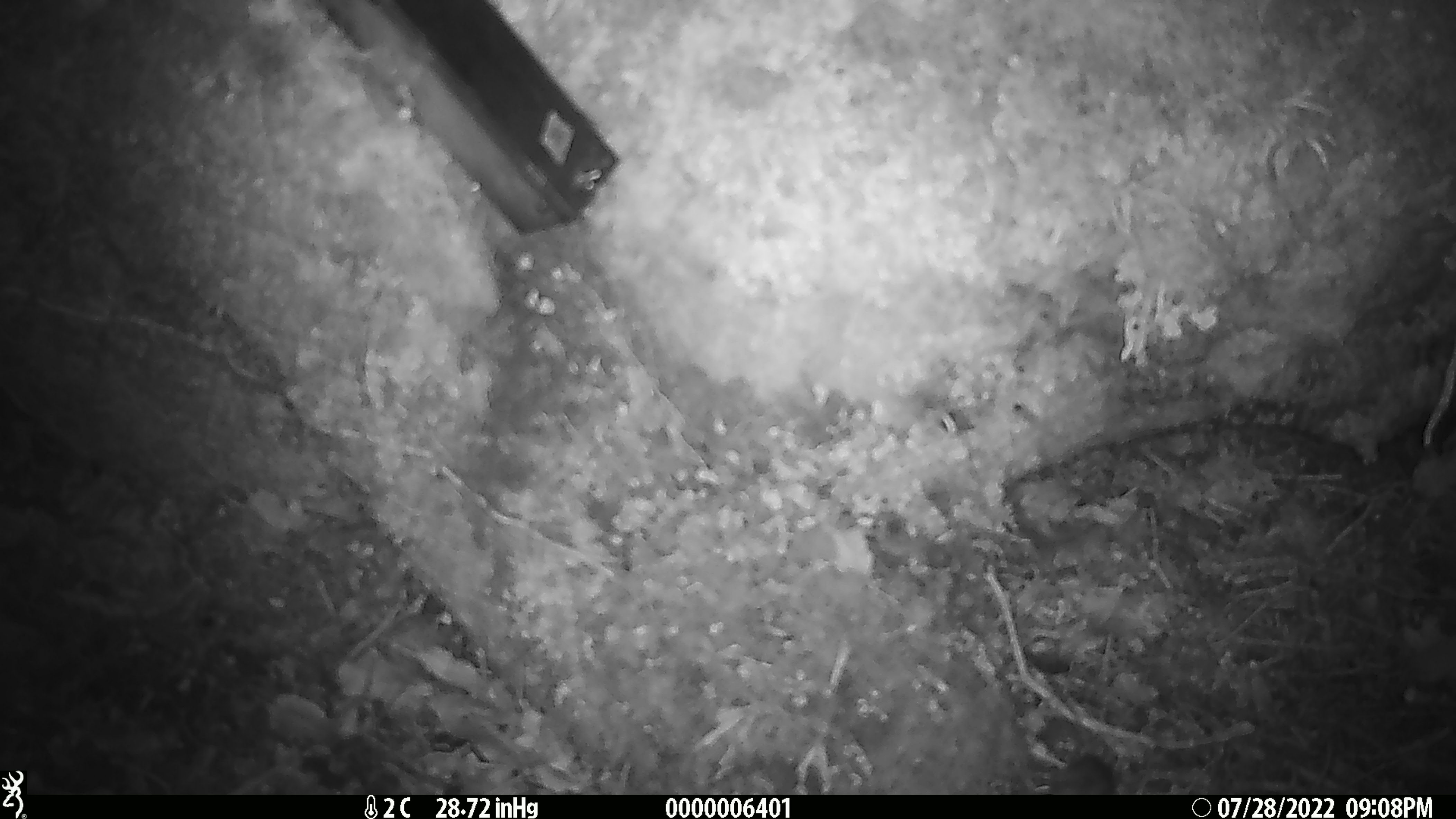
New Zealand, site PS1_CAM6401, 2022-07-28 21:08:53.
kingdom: Animalia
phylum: Chordata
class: Mammalia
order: Rodentia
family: Muridae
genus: Mus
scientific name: Mus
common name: mouse